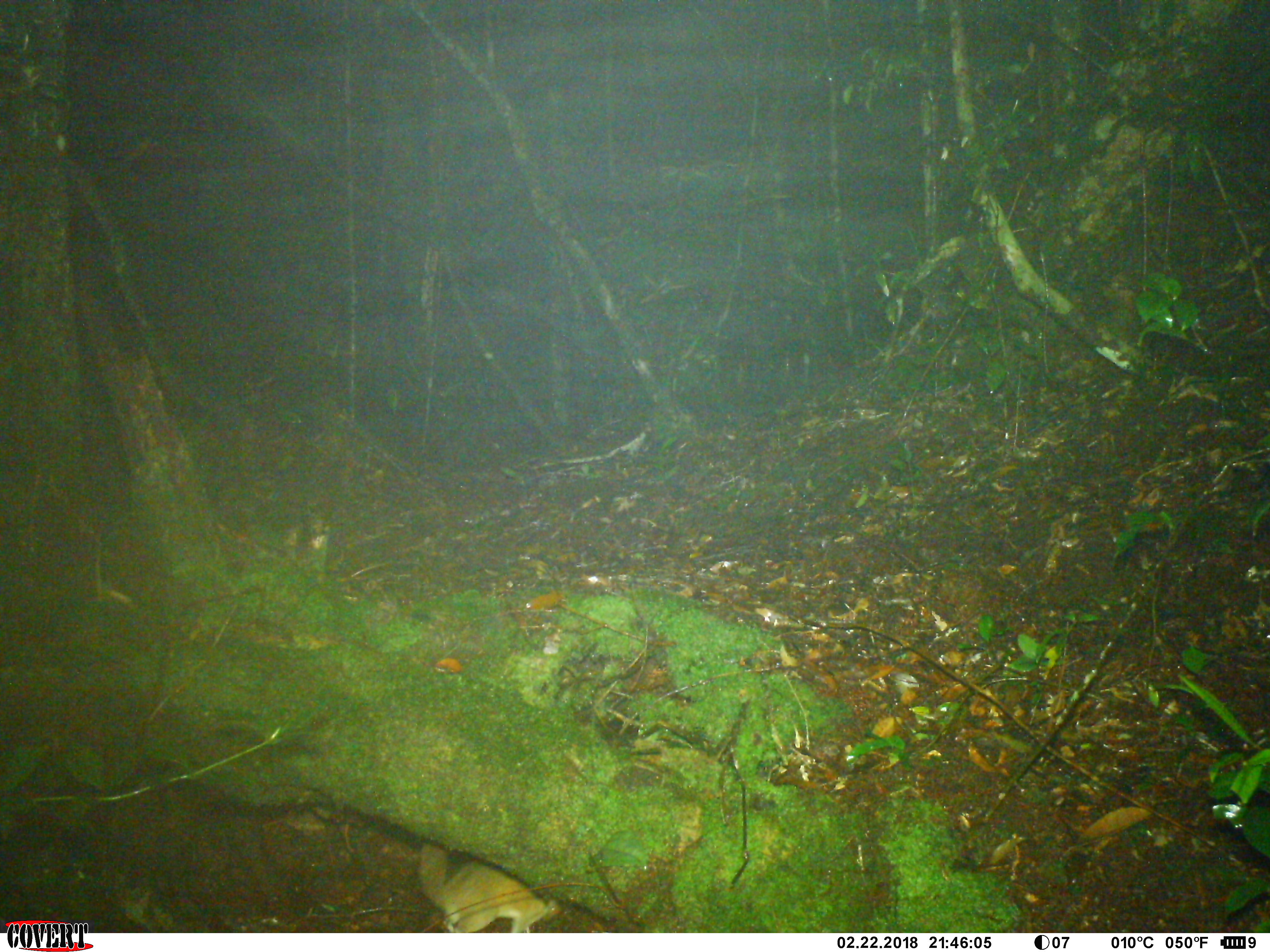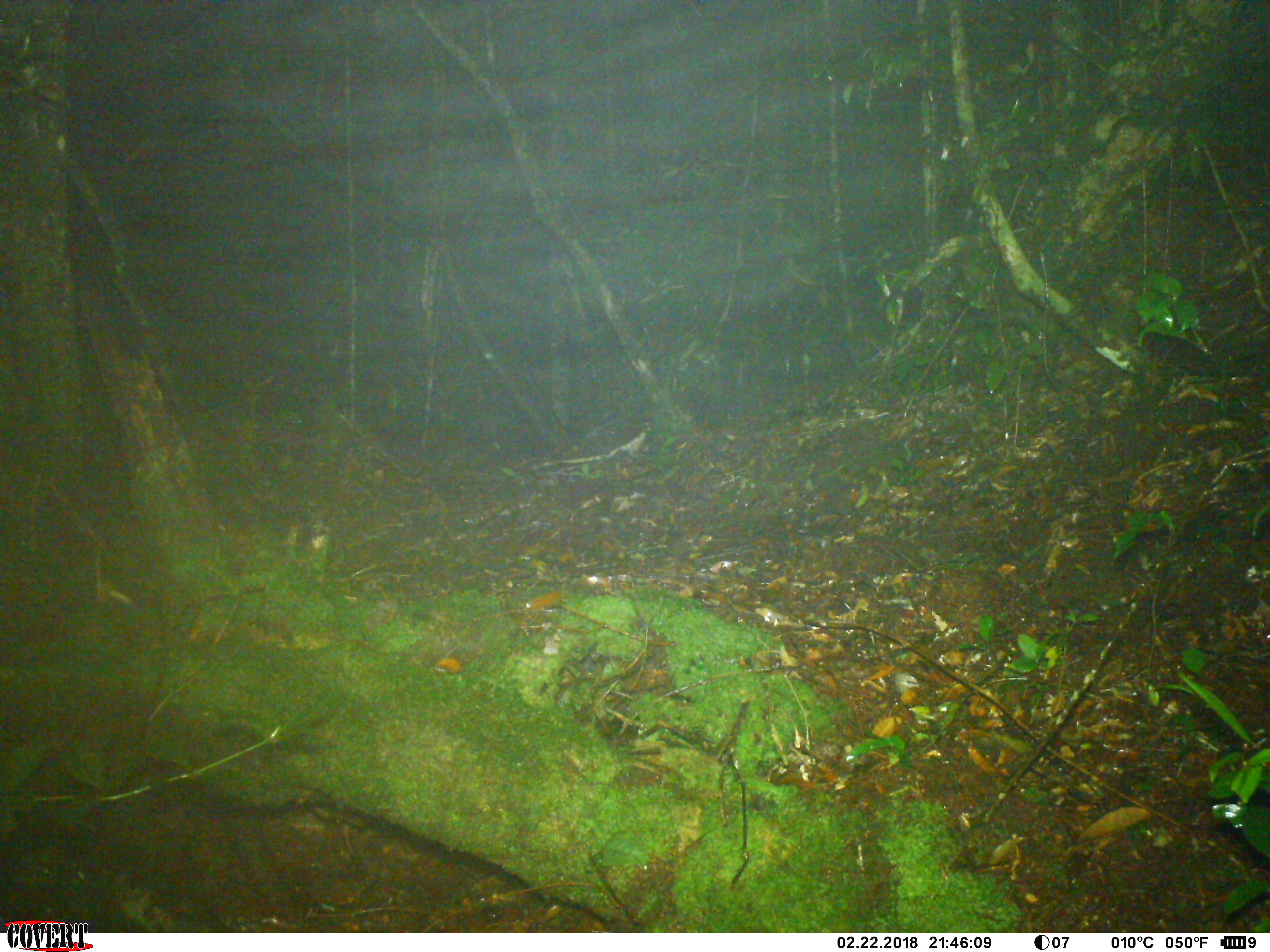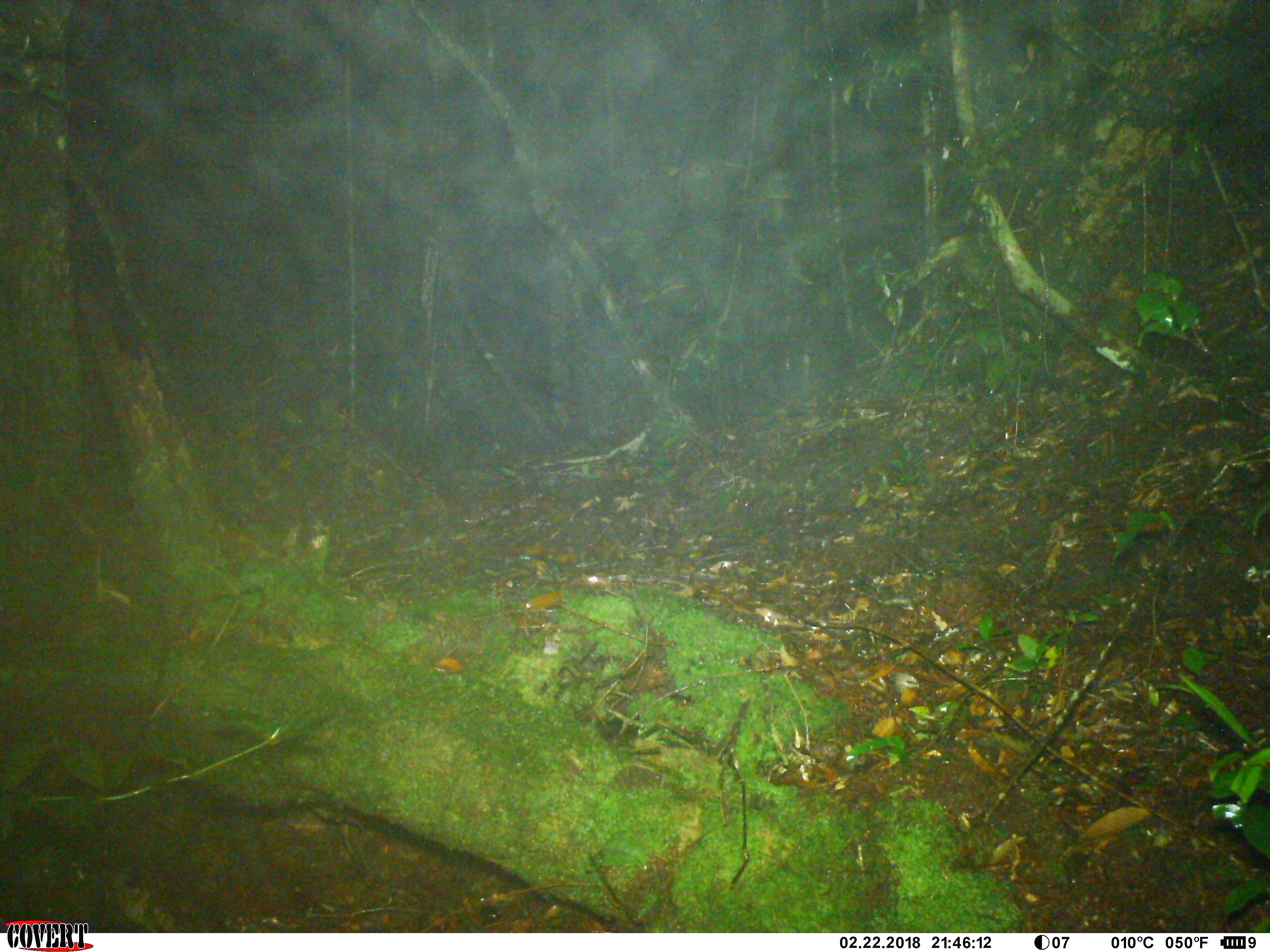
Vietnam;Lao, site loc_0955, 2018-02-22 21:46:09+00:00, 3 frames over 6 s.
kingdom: Animalia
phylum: Chordata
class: Mammalia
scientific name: Mammalia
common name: mammal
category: unidentified small mammal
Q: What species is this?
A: Unidentified small mammal (mammal) (Mammalia).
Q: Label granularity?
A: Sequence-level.